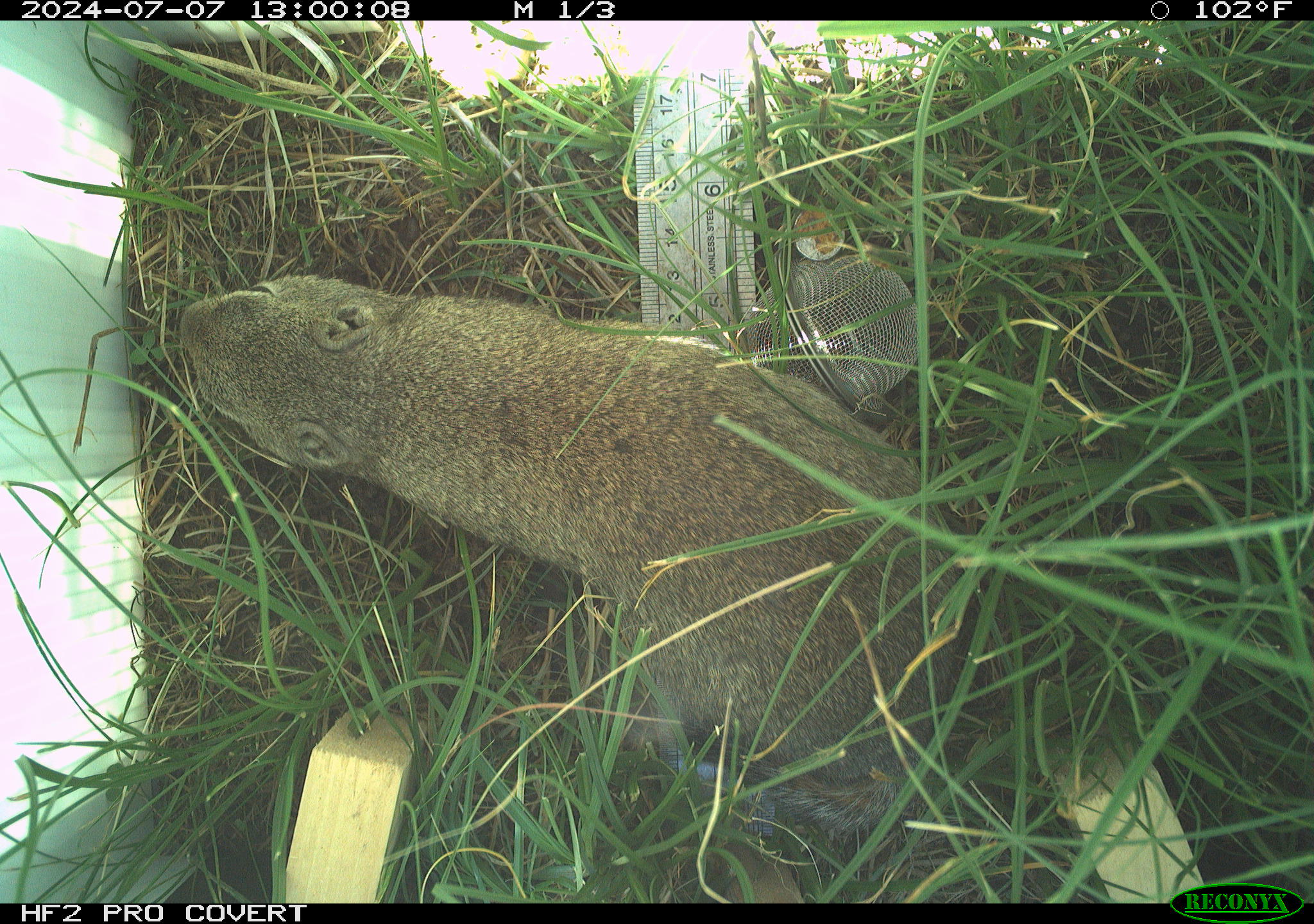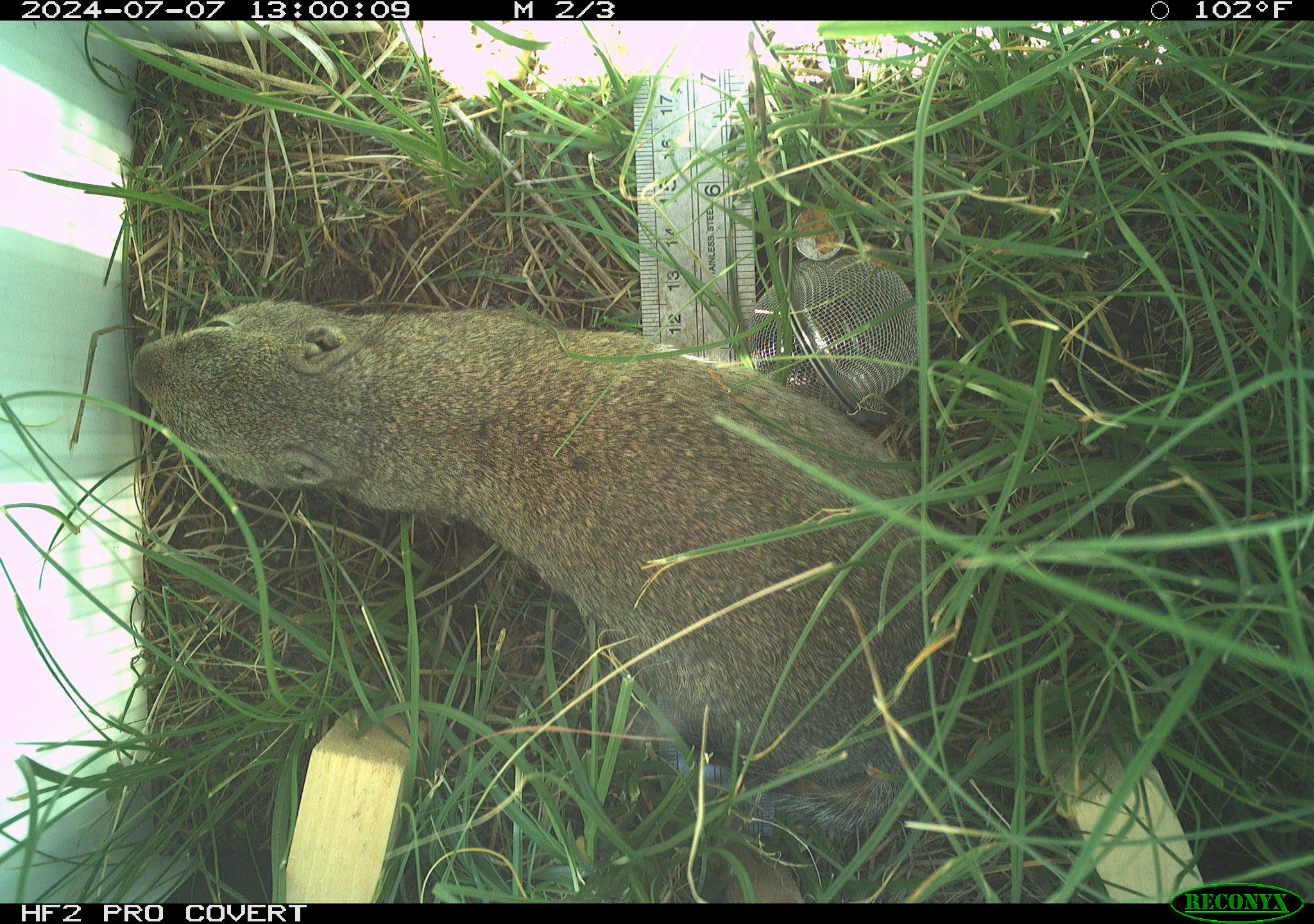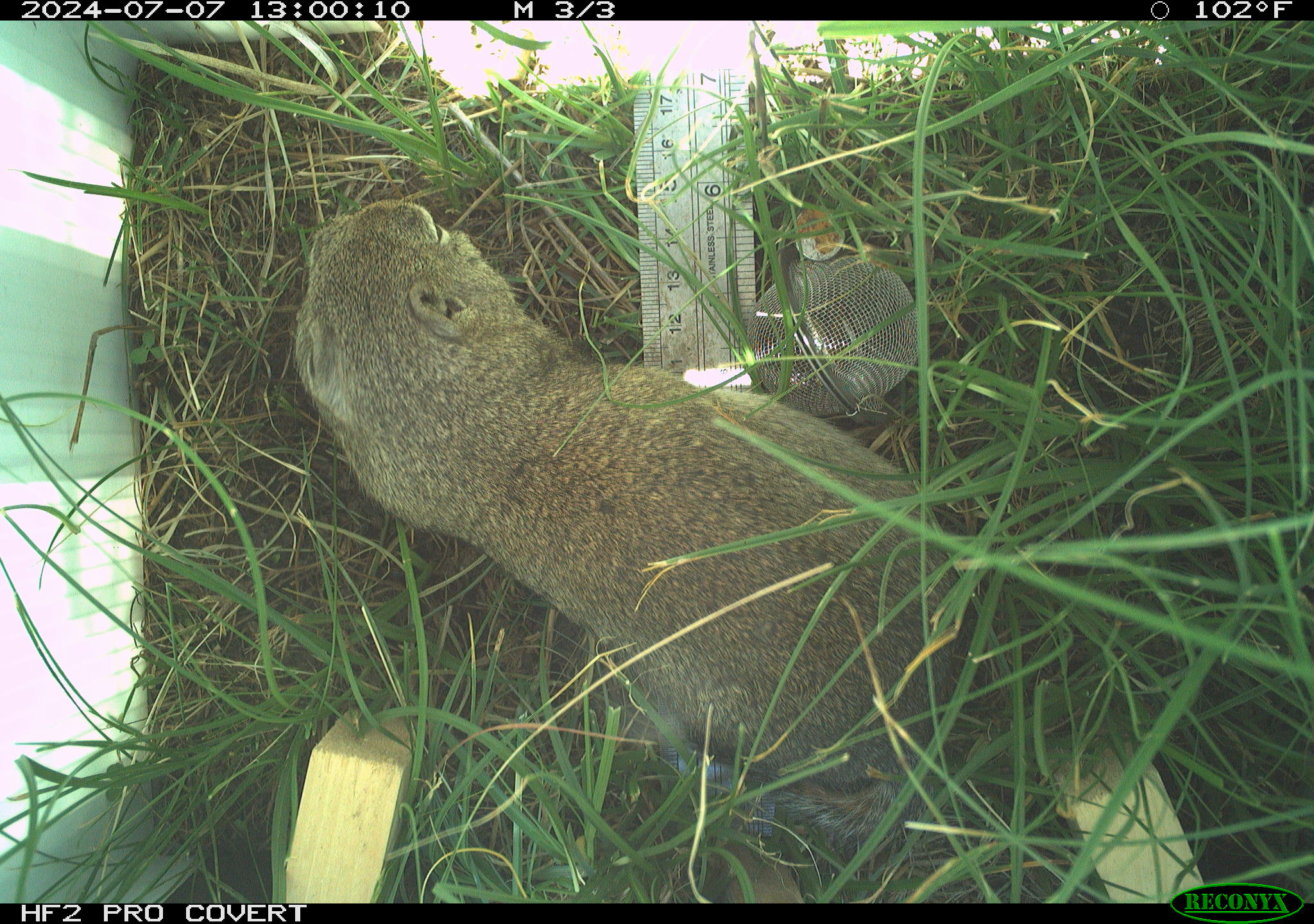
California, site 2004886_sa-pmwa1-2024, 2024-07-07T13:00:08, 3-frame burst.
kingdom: Animalia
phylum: Chordata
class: Mammalia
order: Rodentia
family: Sciuridae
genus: Urocitellus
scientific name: Urocitellus beldingi beldingi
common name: belding's ground squirrel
Belding's ground squirrel (Urocitellus beldingi beldingi).